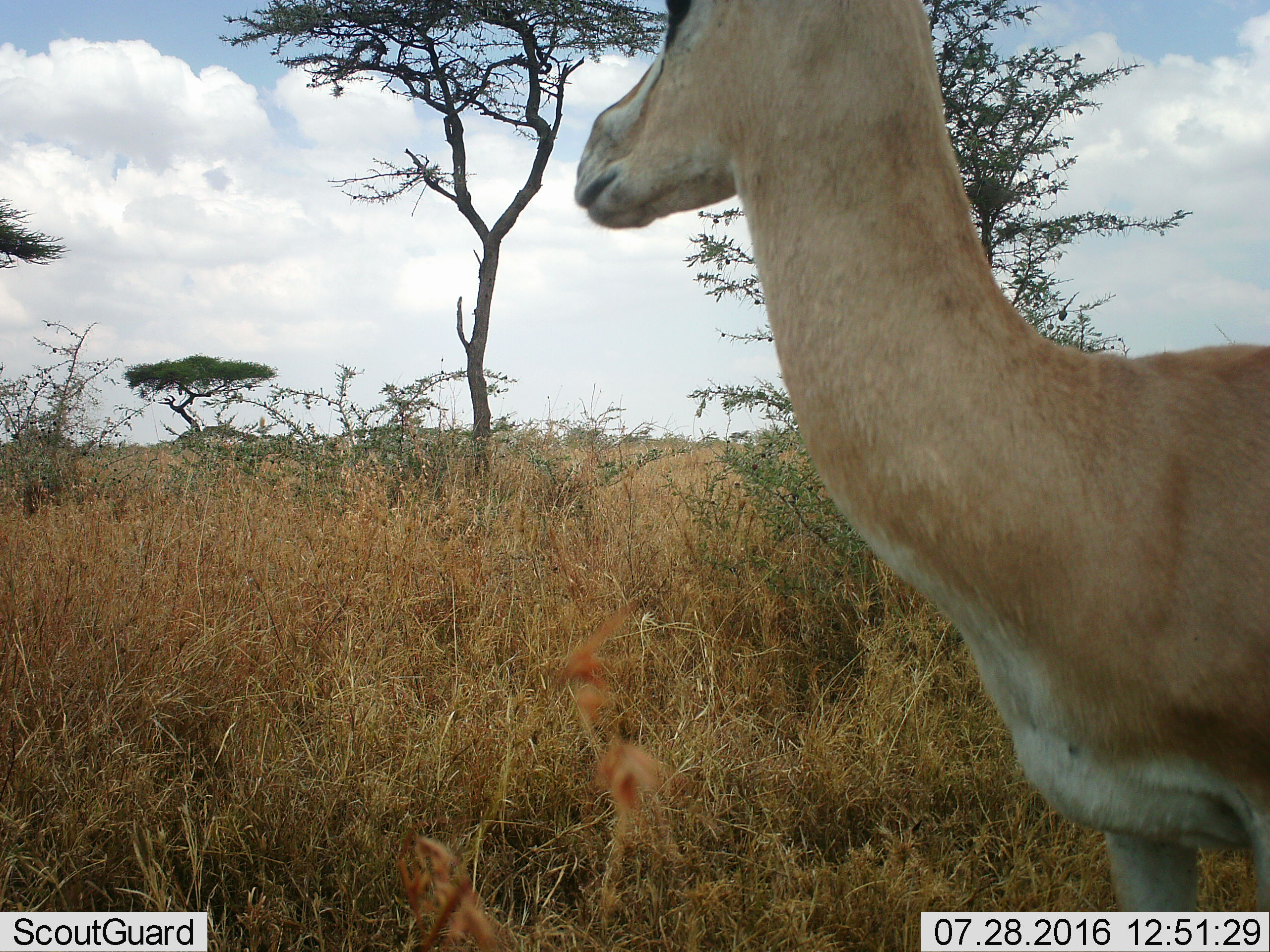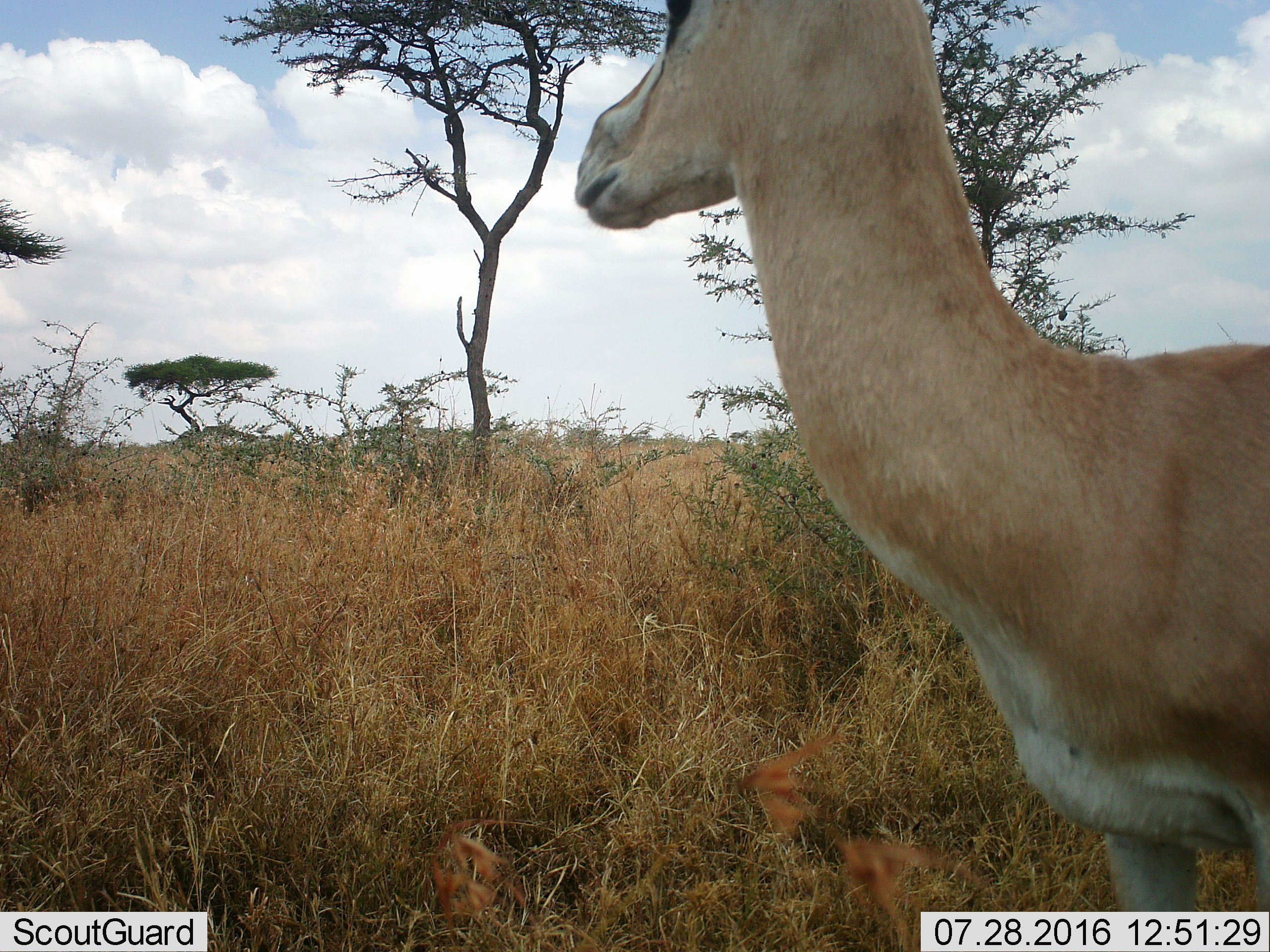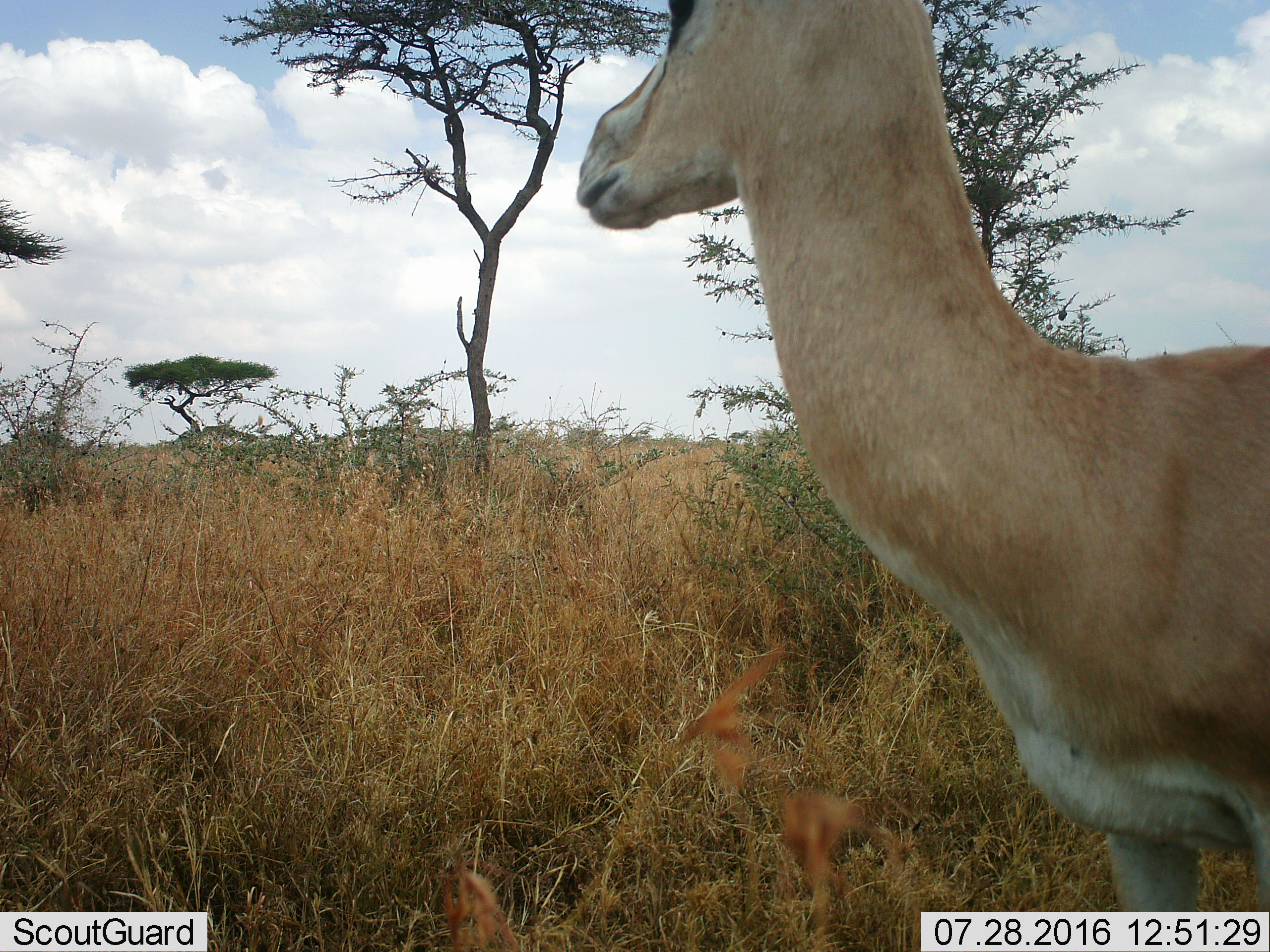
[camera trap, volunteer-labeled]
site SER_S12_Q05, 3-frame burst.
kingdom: Animalia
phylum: Chordata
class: Mammalia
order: Artiodactyla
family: Bovidae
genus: Nanger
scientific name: Nanger granti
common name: grant's gazelle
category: gazellegrants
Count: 1.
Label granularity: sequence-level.